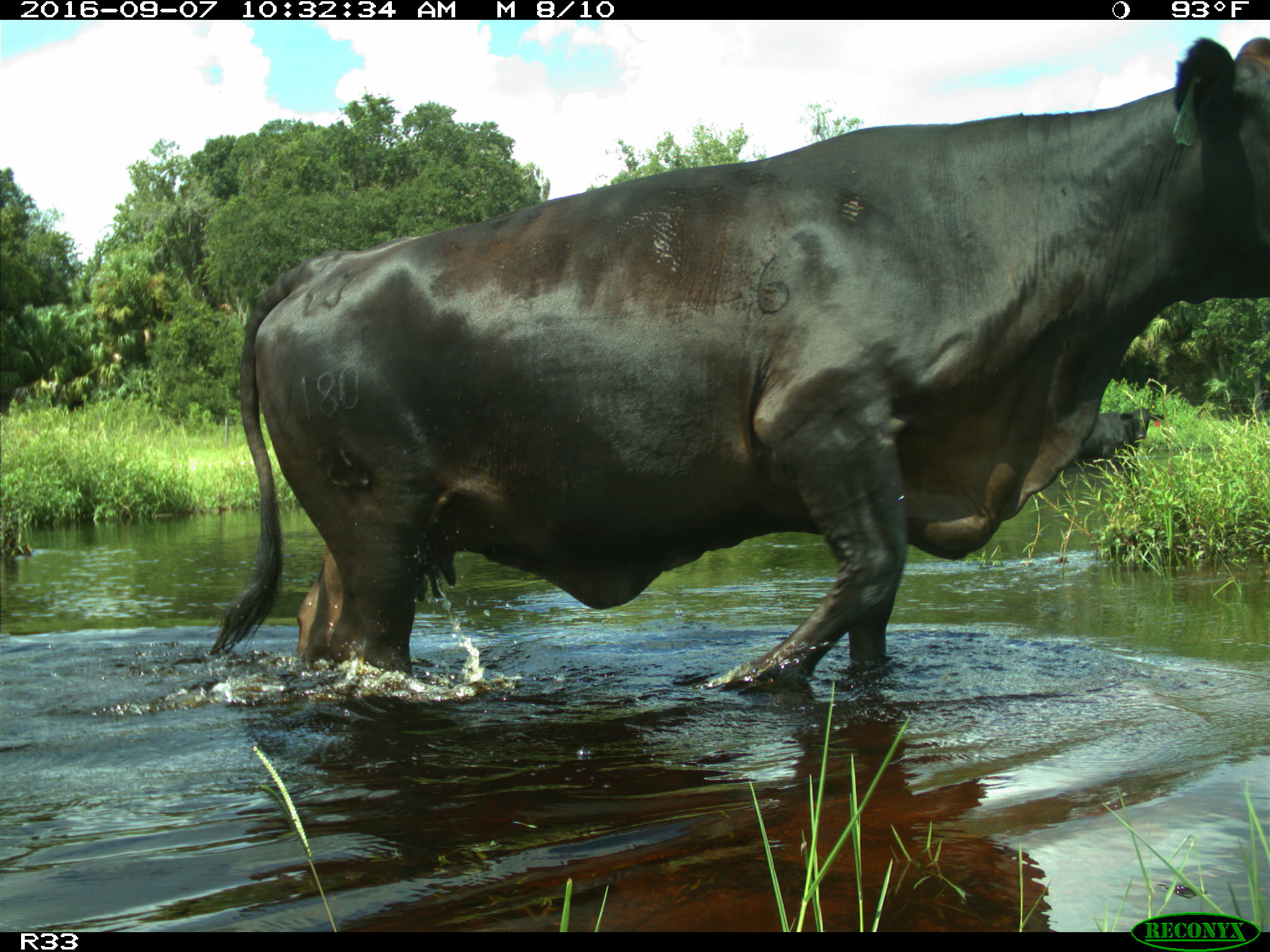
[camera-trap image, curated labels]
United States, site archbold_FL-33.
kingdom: Animalia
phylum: Chordata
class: Mammalia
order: Artiodactyla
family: Bovidae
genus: Bos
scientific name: Bos taurus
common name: domestic cow